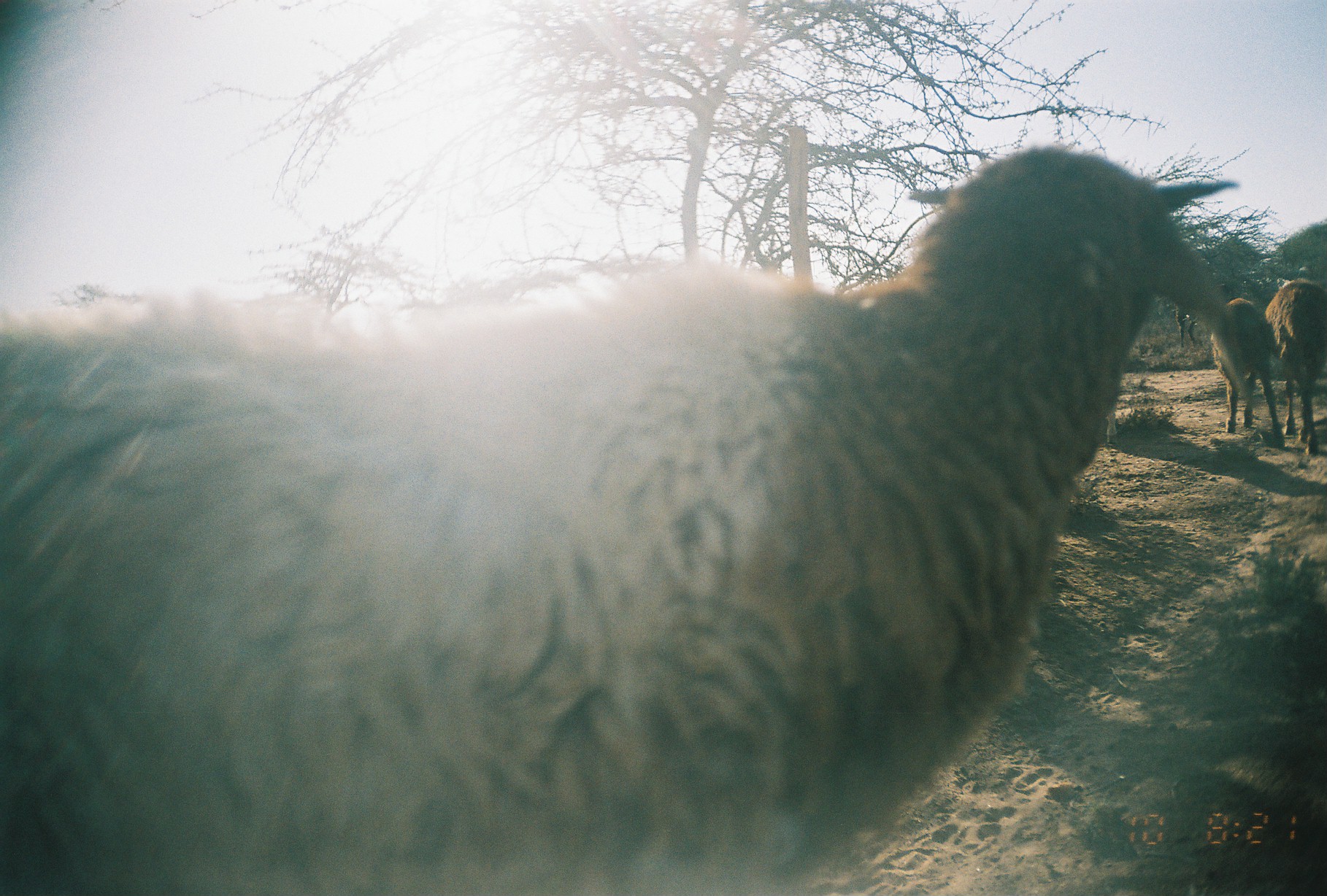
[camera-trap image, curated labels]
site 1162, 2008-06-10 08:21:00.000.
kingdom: Animalia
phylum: Chordata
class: Mammalia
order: Artiodactyla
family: Bovidae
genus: Ovis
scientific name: Ovis aries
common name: domestic sheep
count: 3